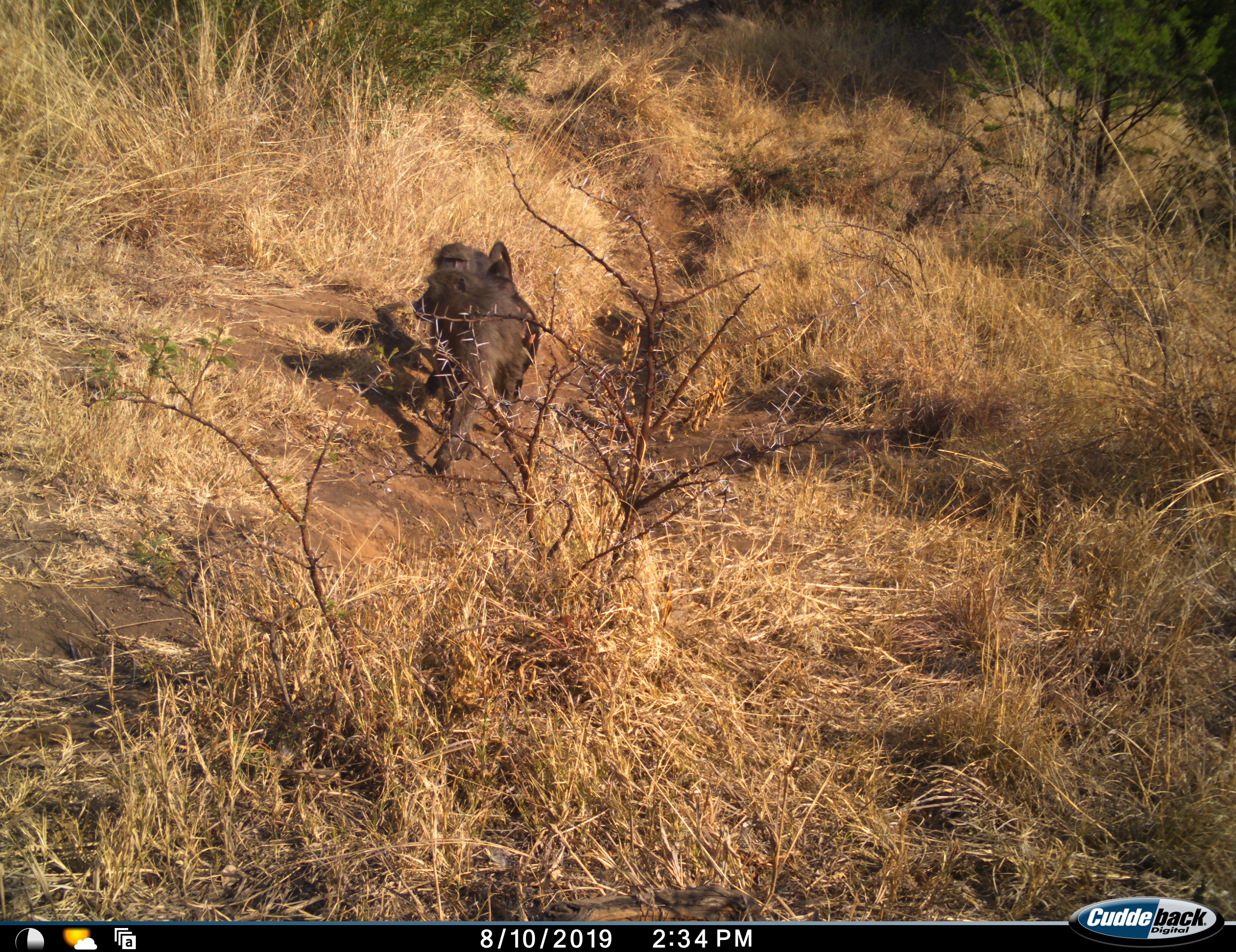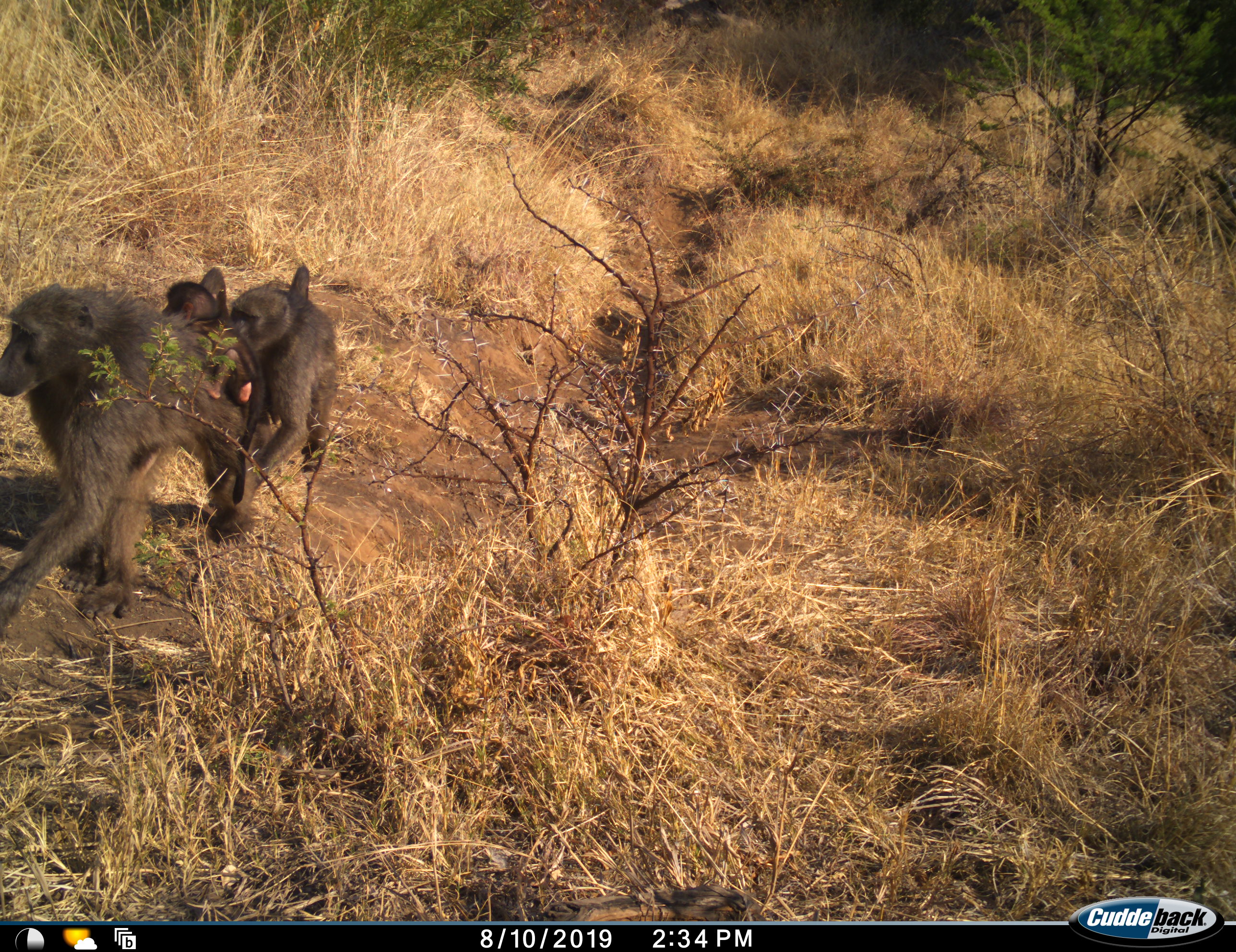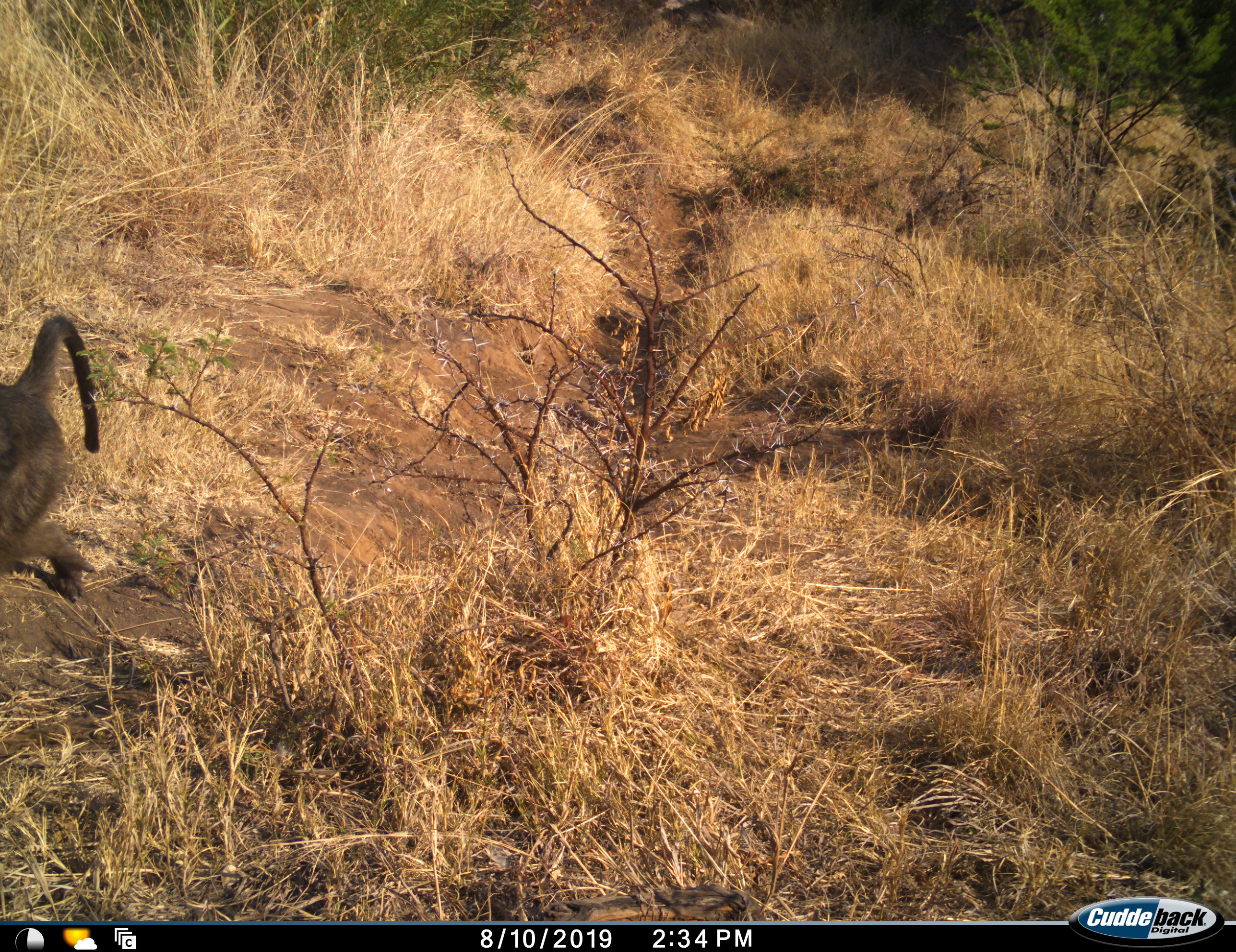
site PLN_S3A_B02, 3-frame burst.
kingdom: Animalia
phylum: Chordata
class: Mammalia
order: Primates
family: Cercopithecidae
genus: Papio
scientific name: Papio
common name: baboon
Baboon (Papio), count 3. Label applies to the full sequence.